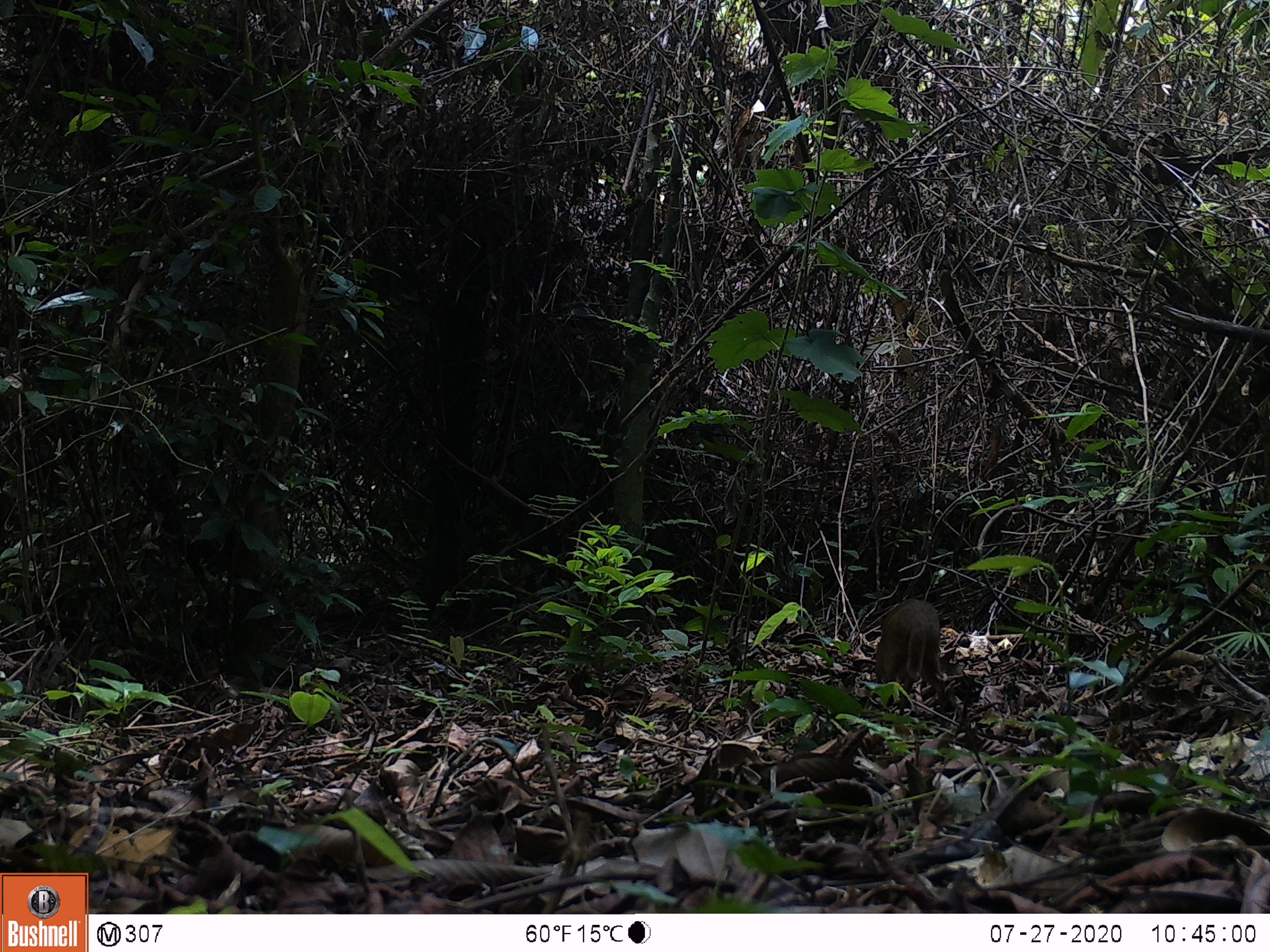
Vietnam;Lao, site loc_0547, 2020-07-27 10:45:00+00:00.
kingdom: Animalia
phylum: Chordata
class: Mammalia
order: Artiodactyla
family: Tragulidae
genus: Moschiola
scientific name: Moschiola meminna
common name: chevrotain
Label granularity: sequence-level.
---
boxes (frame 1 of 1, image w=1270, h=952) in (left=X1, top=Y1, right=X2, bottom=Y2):
chevrotain: (left=872, top=598, right=947, bottom=715)